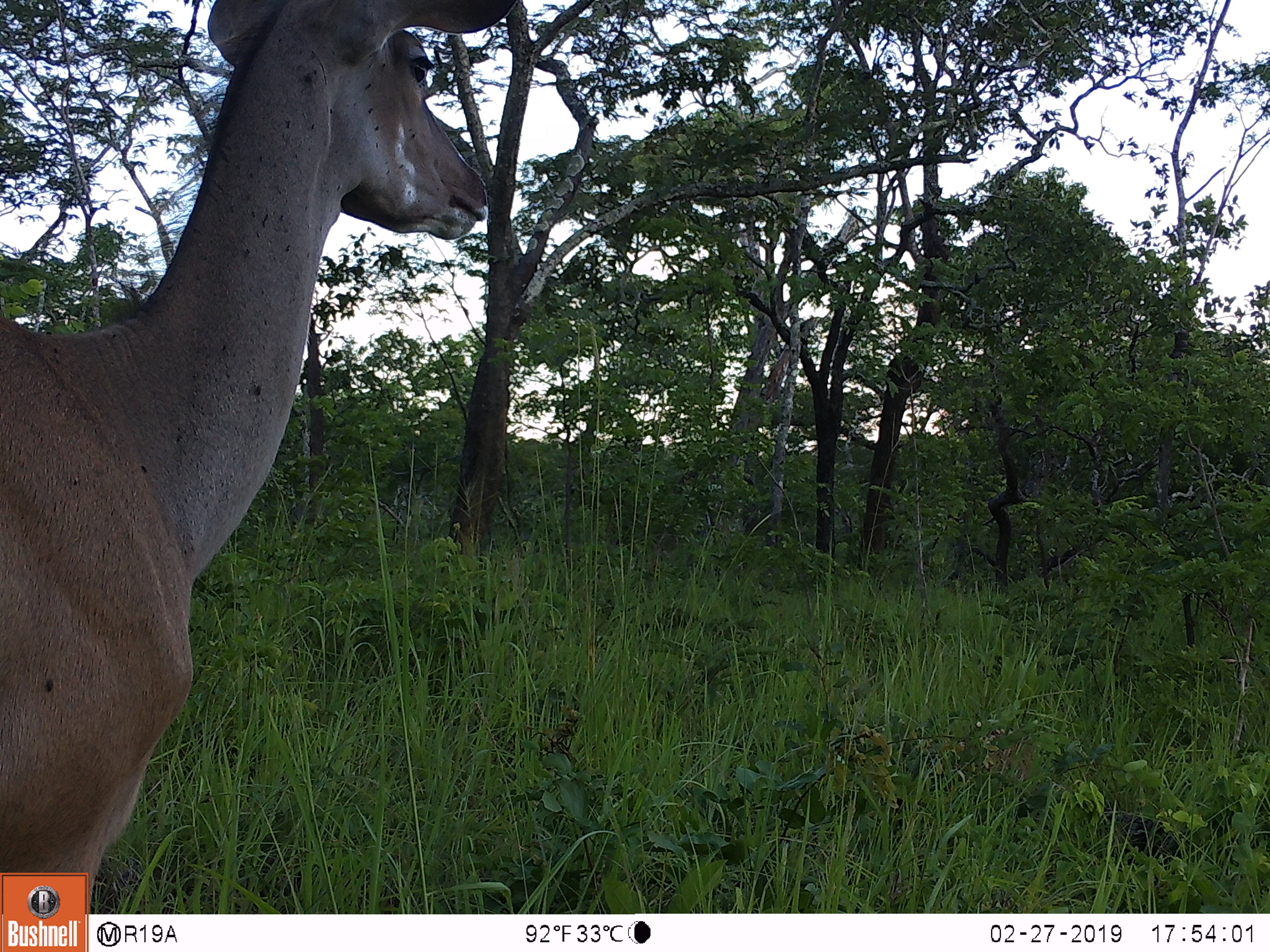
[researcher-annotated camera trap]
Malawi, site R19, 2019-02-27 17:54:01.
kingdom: Animalia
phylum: Chordata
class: Mammalia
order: Artiodactyla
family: Bovidae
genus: Tragelaphus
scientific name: Tragelaphus strepsiceros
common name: greater kudu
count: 1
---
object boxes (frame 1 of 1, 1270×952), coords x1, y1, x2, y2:
greater kudu: 2, 0, 514, 871